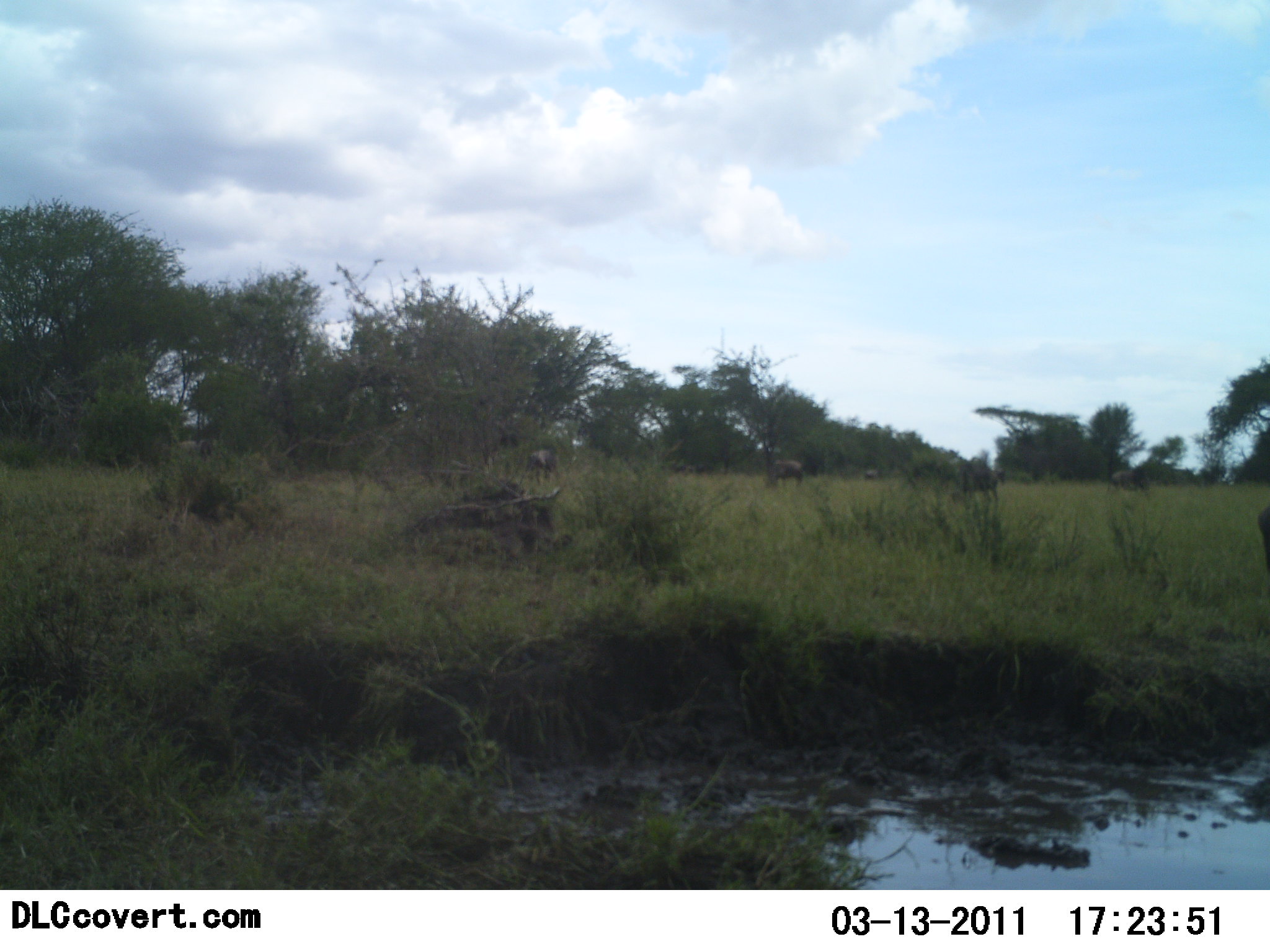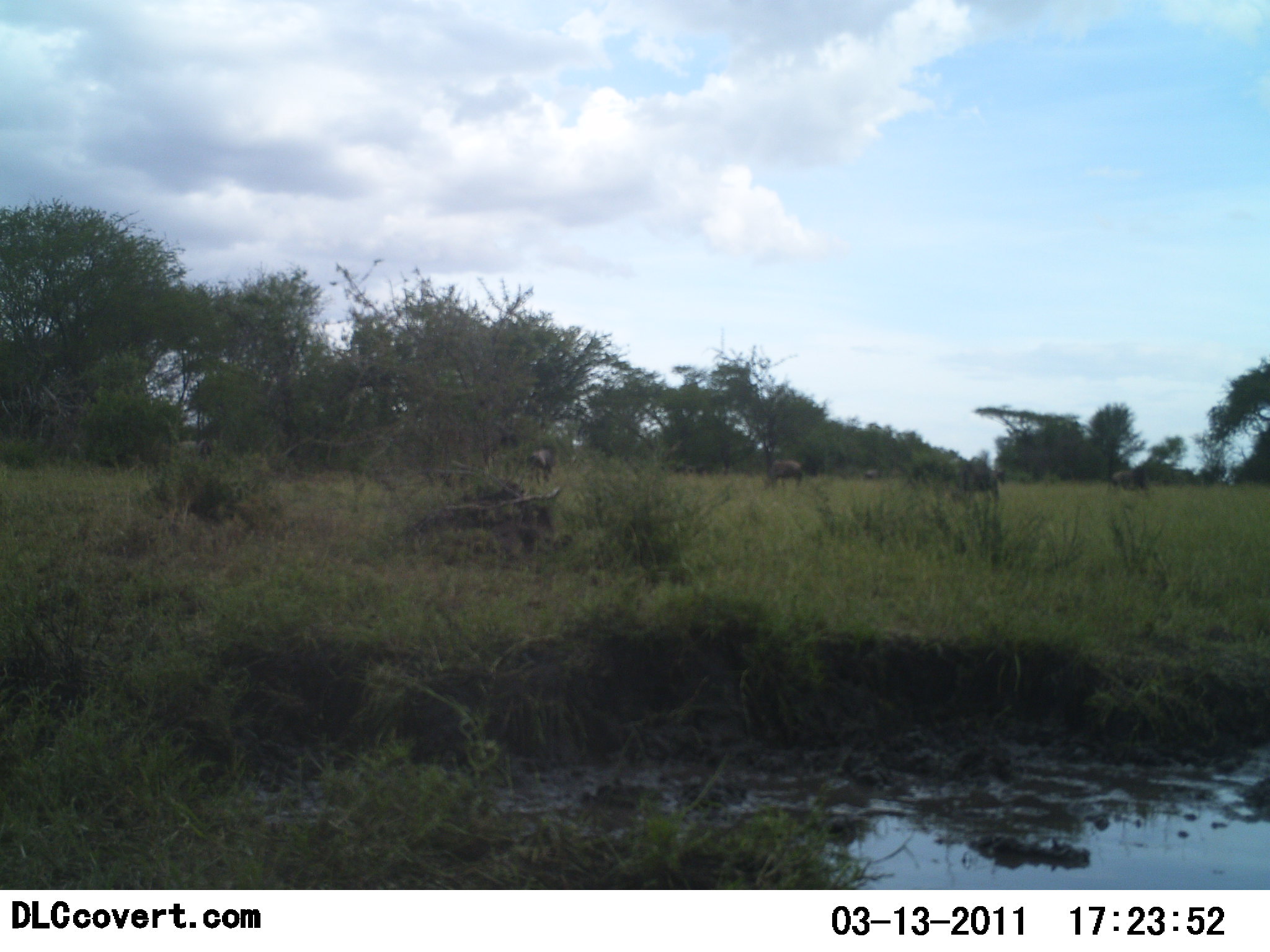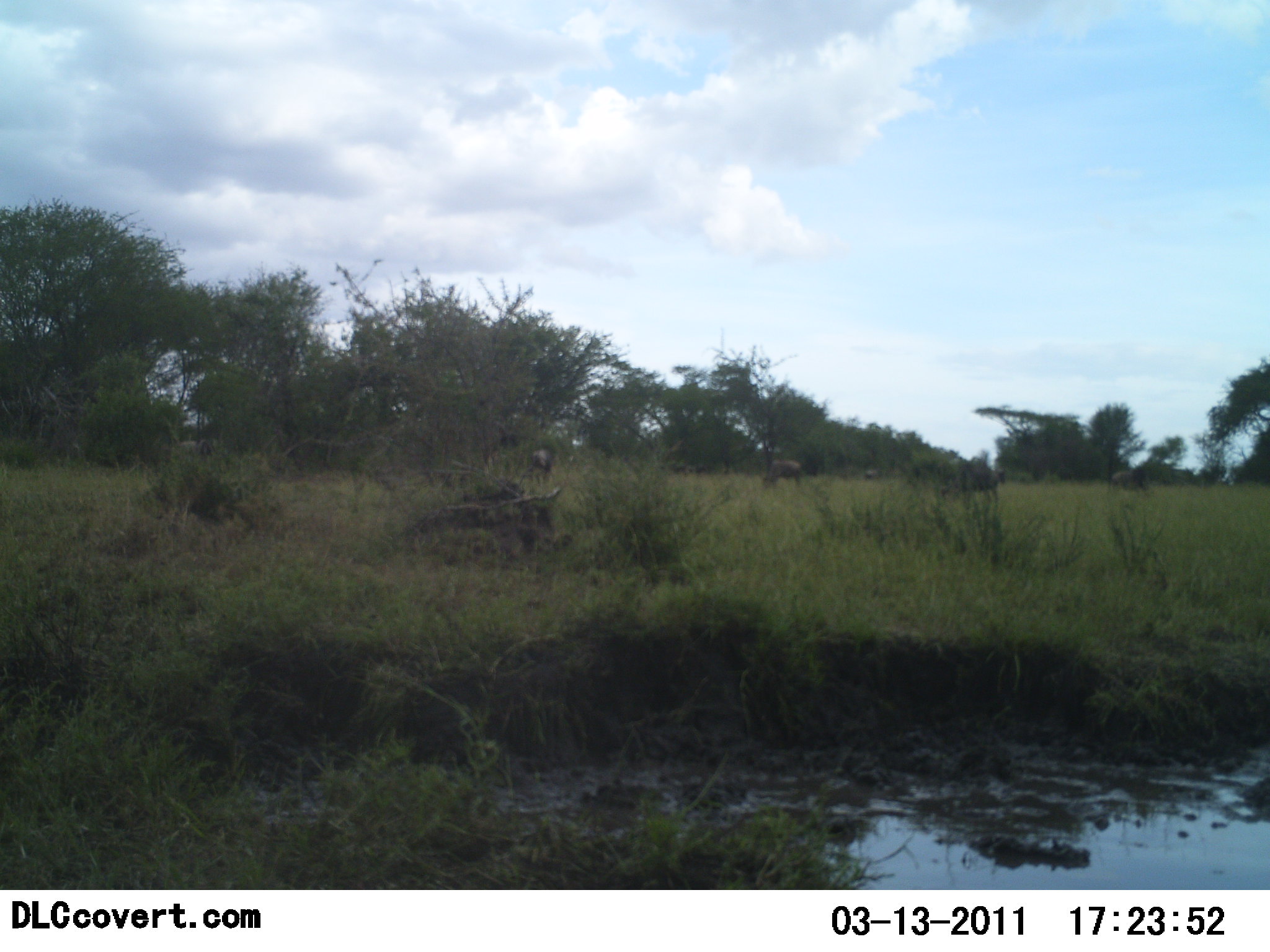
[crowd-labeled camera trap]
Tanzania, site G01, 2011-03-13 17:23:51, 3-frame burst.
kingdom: Animalia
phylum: Chordata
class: Mammalia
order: Artiodactyla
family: Bovidae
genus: Connochaetes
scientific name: Connochaetes taurinus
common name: blue wildebeest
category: wildebeest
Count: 5.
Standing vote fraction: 55%.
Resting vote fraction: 0%.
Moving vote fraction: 0%.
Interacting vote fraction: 0%.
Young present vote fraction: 0%.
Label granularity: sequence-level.